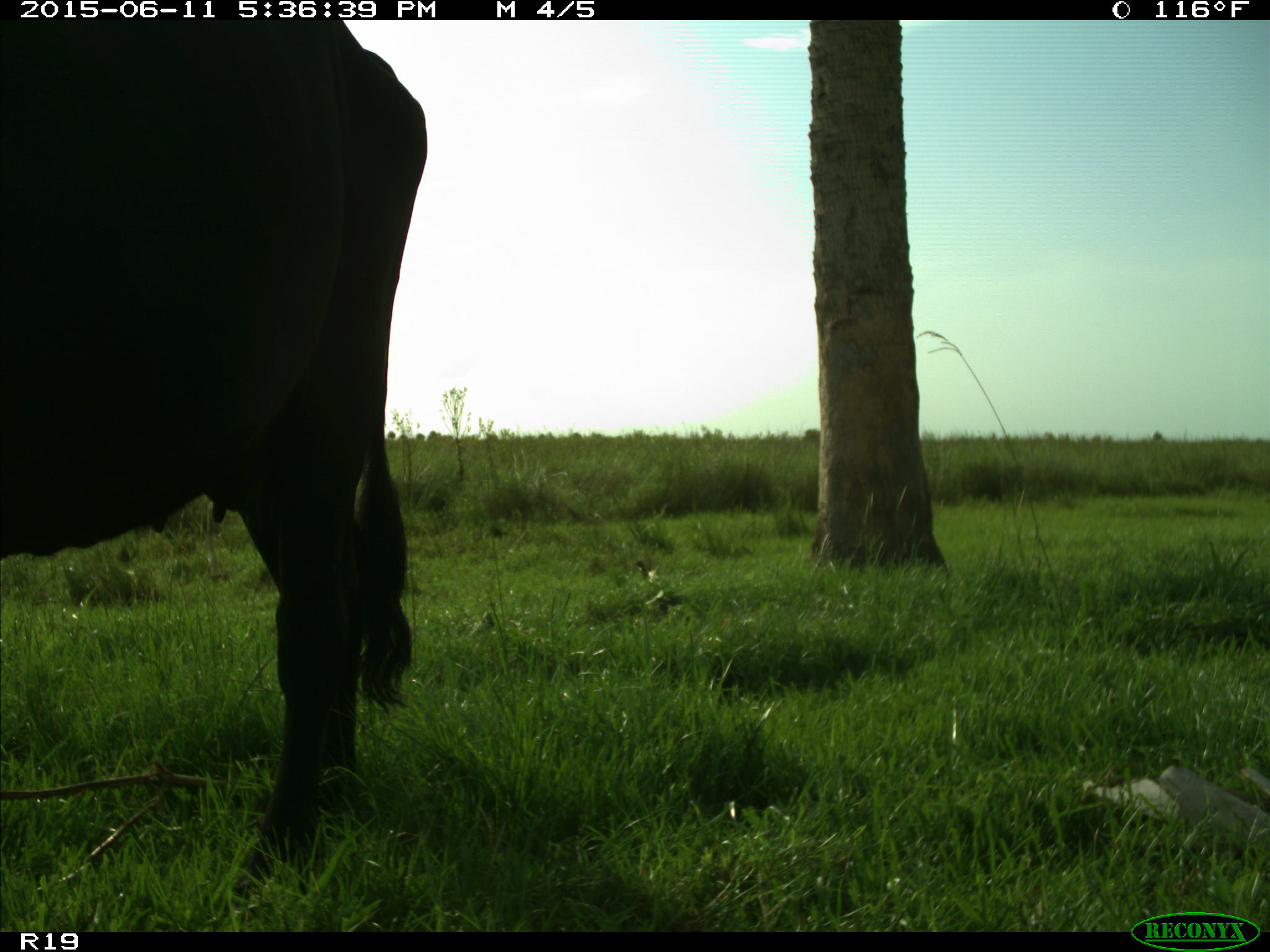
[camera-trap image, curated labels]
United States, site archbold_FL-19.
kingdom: Animalia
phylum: Chordata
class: Mammalia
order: Artiodactyla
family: Bovidae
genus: Bos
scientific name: Bos taurus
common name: domestic cow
Bos taurus (domestic cow).